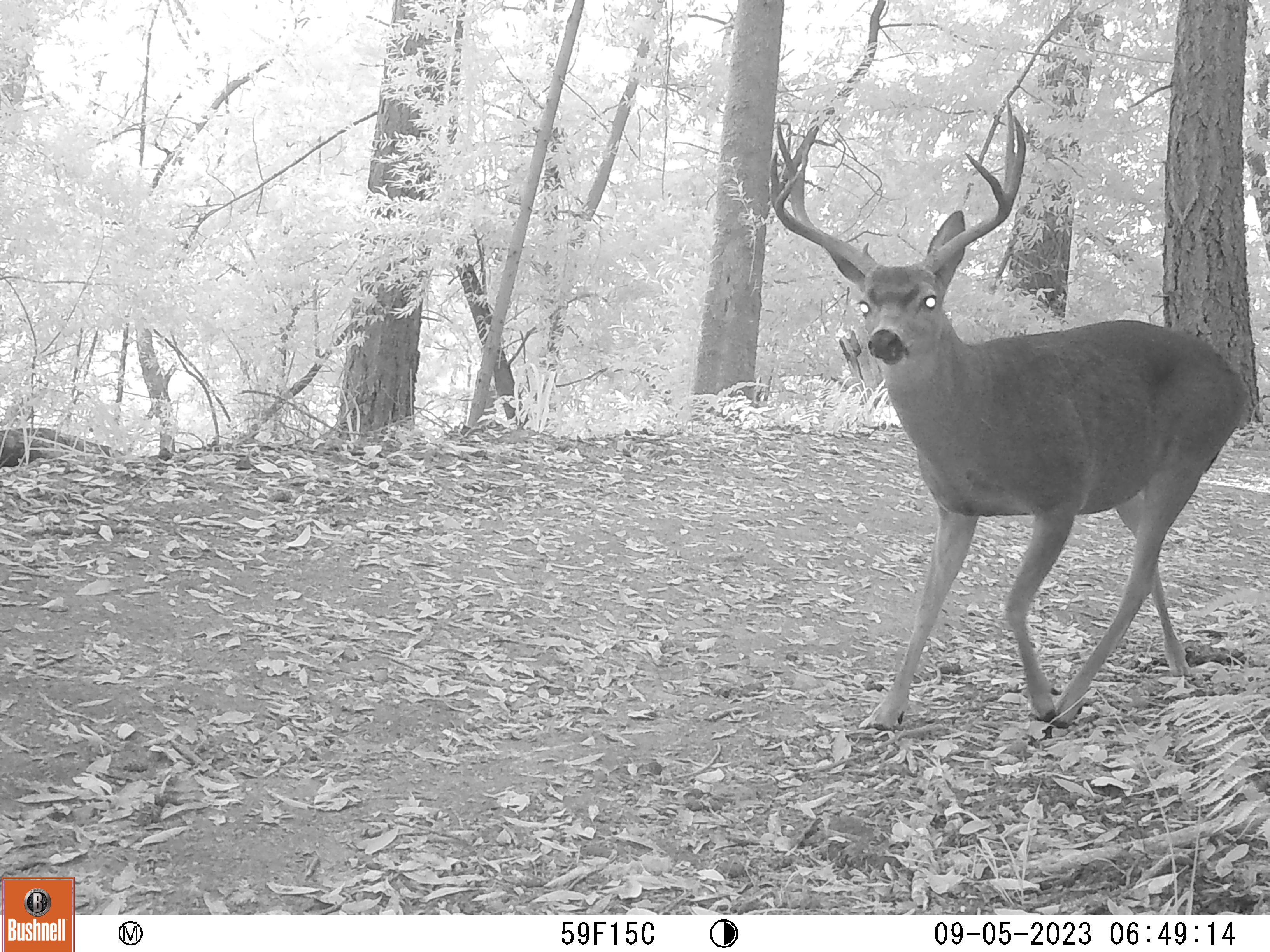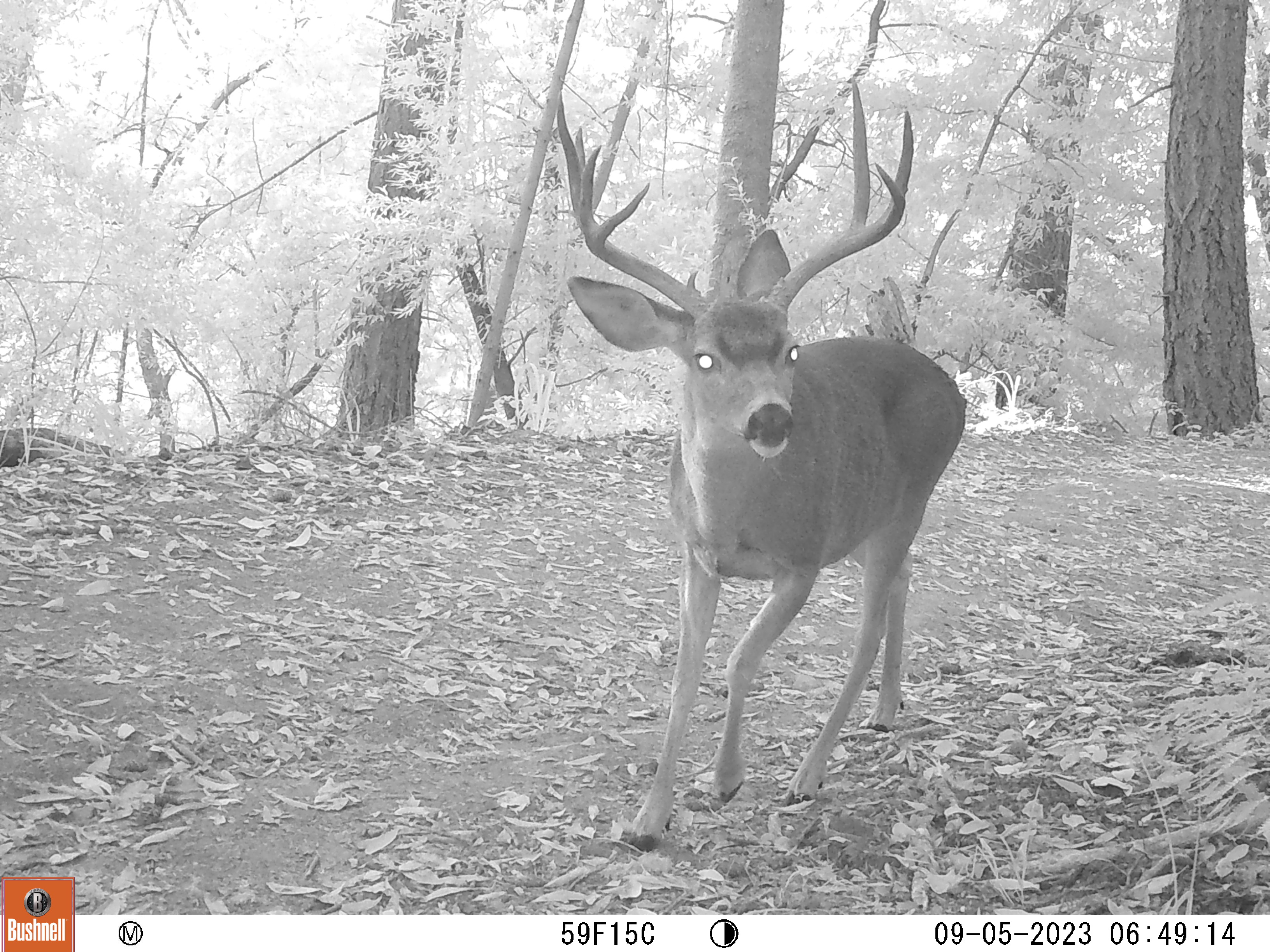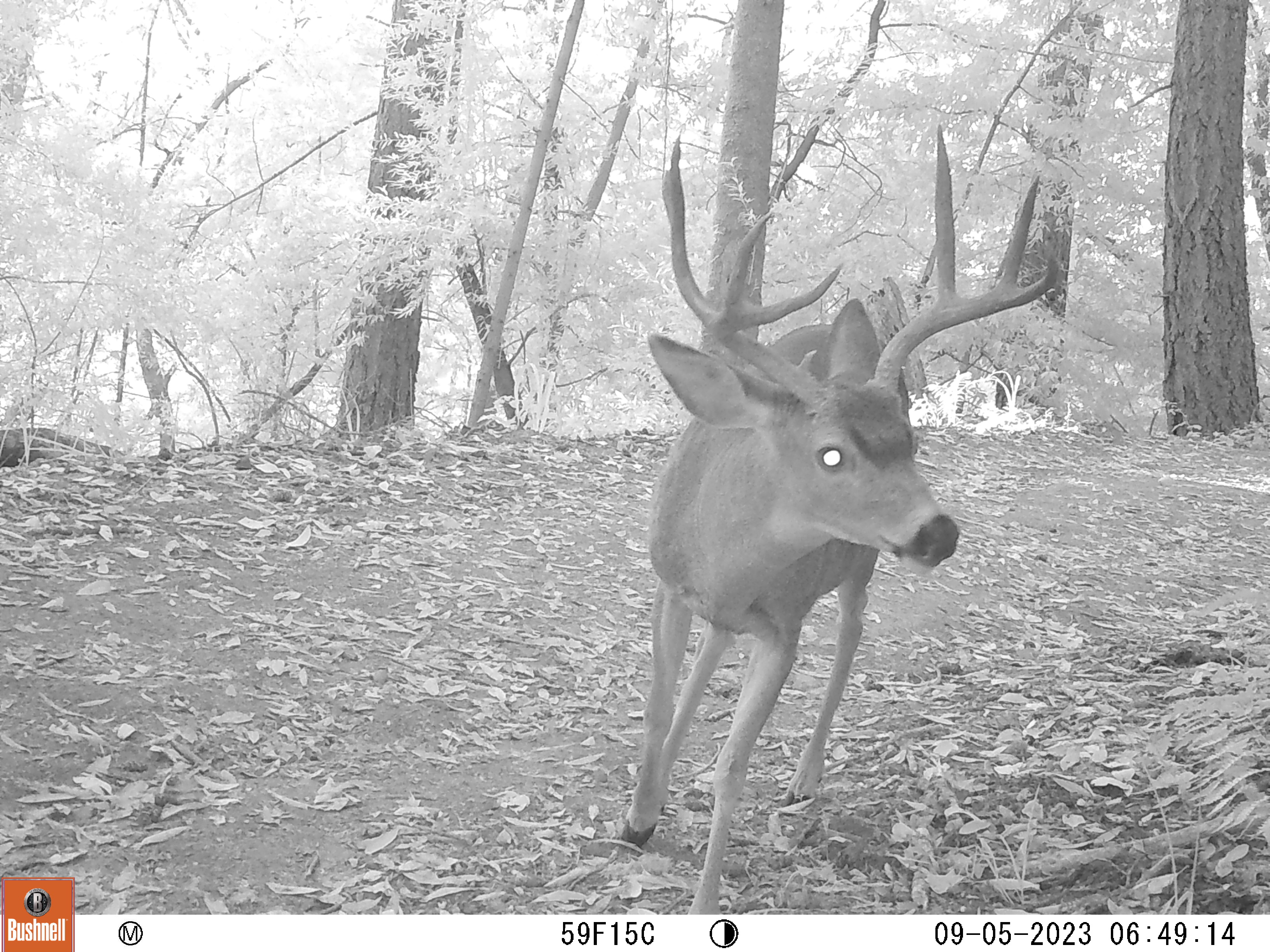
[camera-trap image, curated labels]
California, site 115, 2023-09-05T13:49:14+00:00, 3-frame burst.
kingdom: Animalia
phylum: Chordata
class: Mammalia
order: Artiodactyla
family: Cervidae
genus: Odocoileus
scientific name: Odocoileus hemionus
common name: mule deer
Mule deer (Odocoileus hemionus).